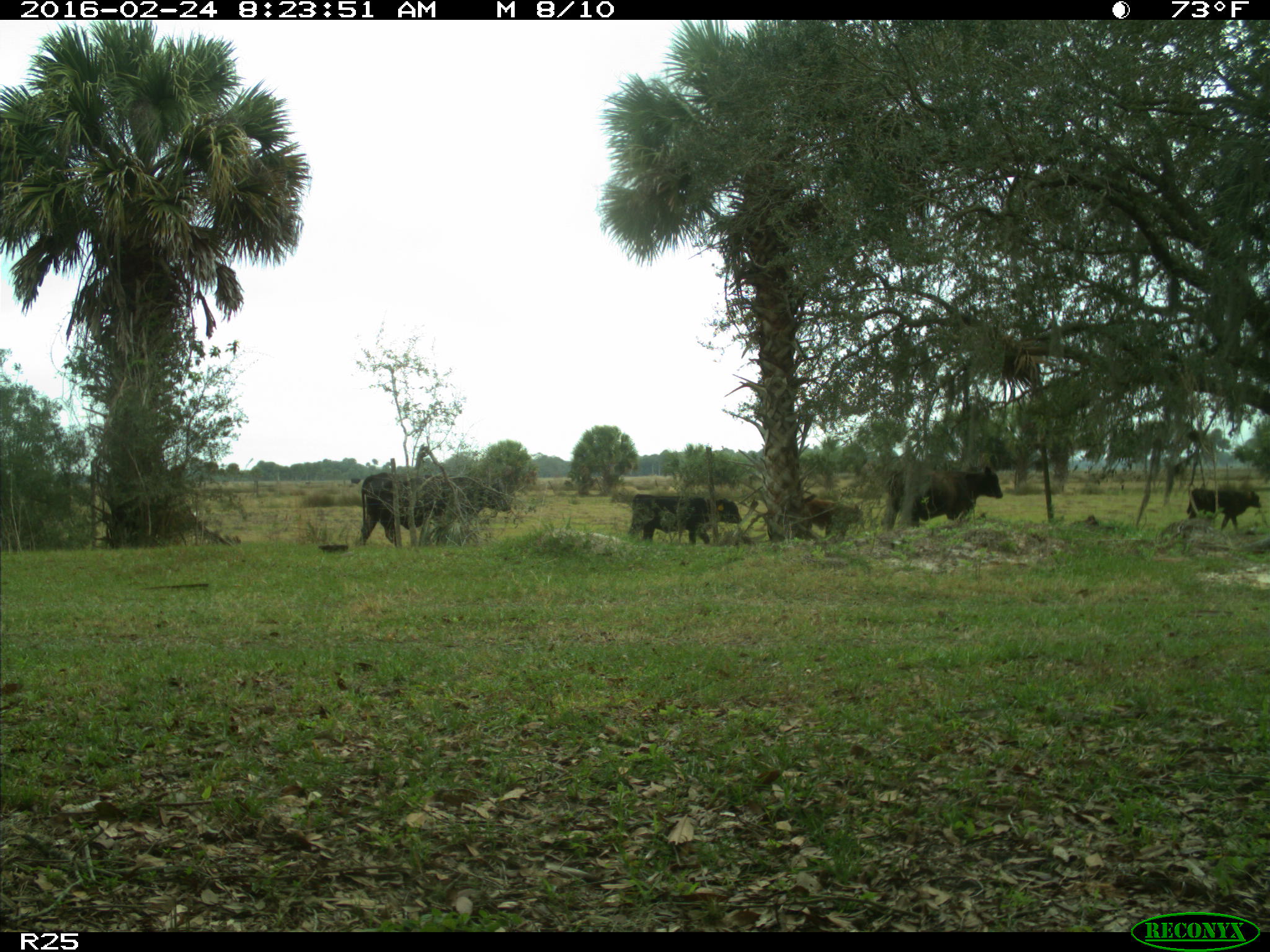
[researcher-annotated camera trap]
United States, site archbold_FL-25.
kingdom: Animalia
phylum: Chordata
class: Mammalia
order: Artiodactyla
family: Bovidae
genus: Bos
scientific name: Bos taurus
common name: domestic cow